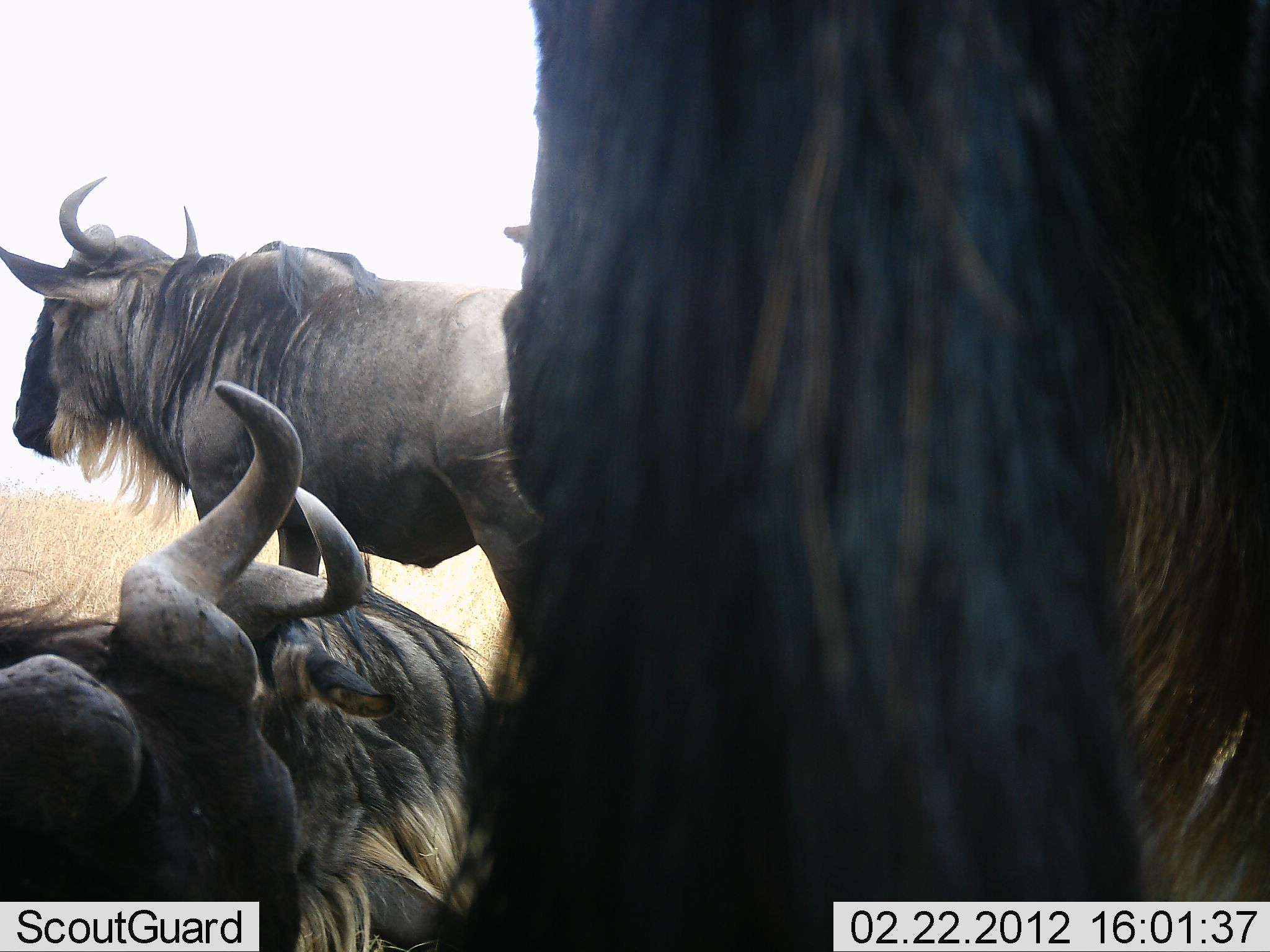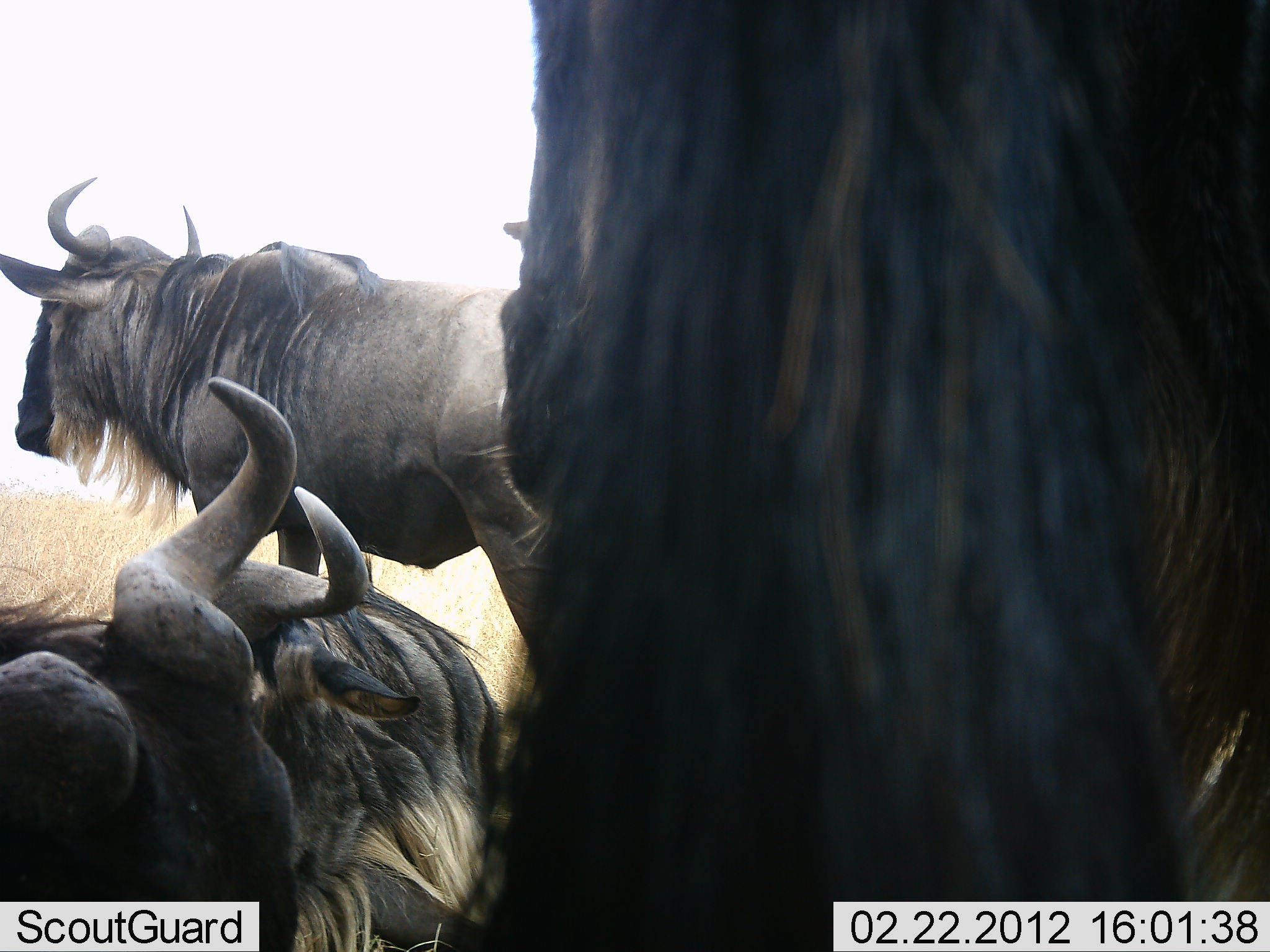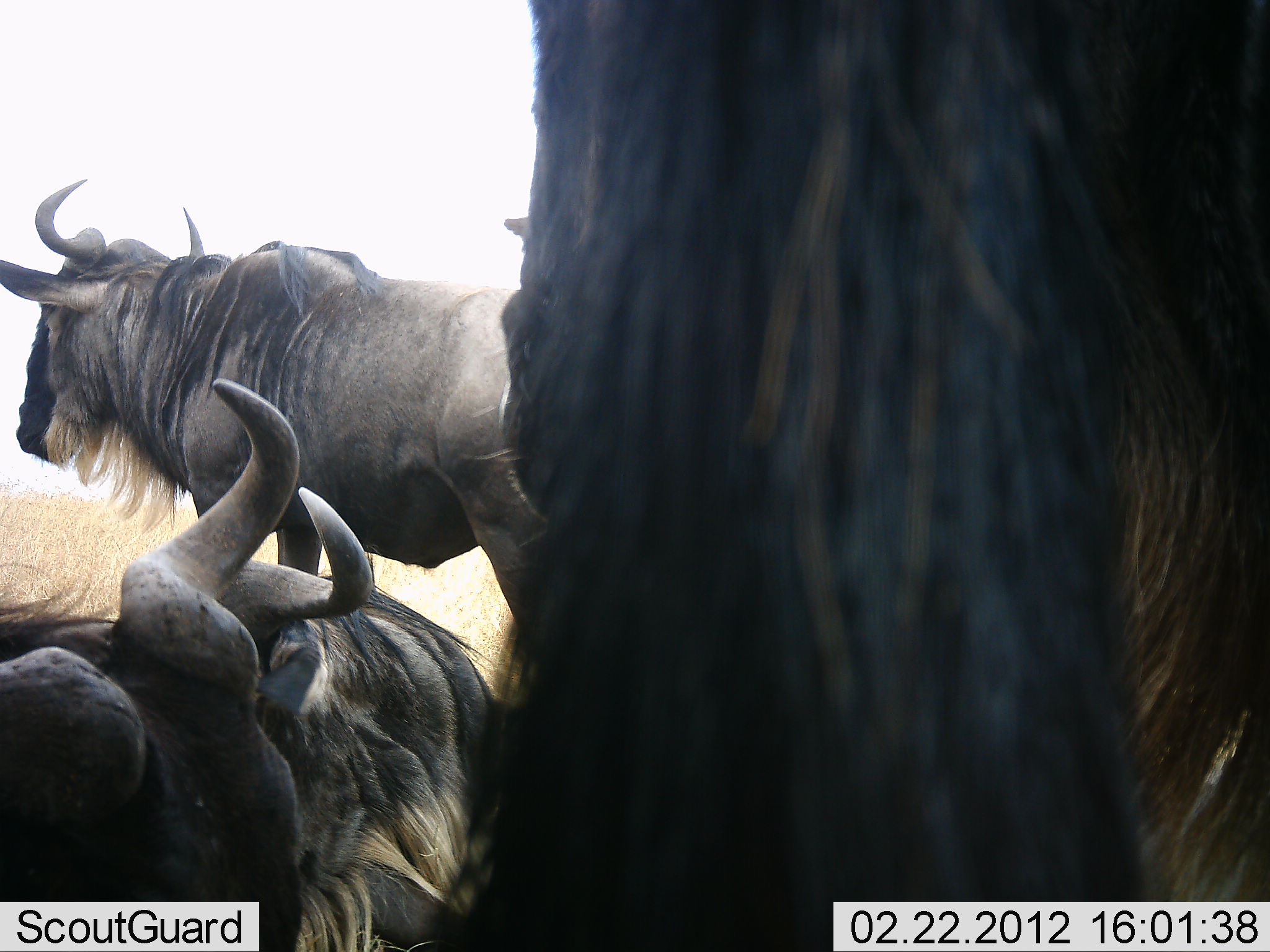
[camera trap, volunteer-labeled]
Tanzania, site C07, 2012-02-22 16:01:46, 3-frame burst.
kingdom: Animalia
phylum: Chordata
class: Mammalia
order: Artiodactyla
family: Bovidae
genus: Connochaetes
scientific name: Connochaetes taurinus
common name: blue wildebeest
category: wildebeest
Wildebeest (blue wildebeest) (Connochaetes taurinus), count 4. Behavior (volunteer vote fractions): standing 77%, resting 100%, moving 0%, interacting 8%. Young present (vote fraction): 8%. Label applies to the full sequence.